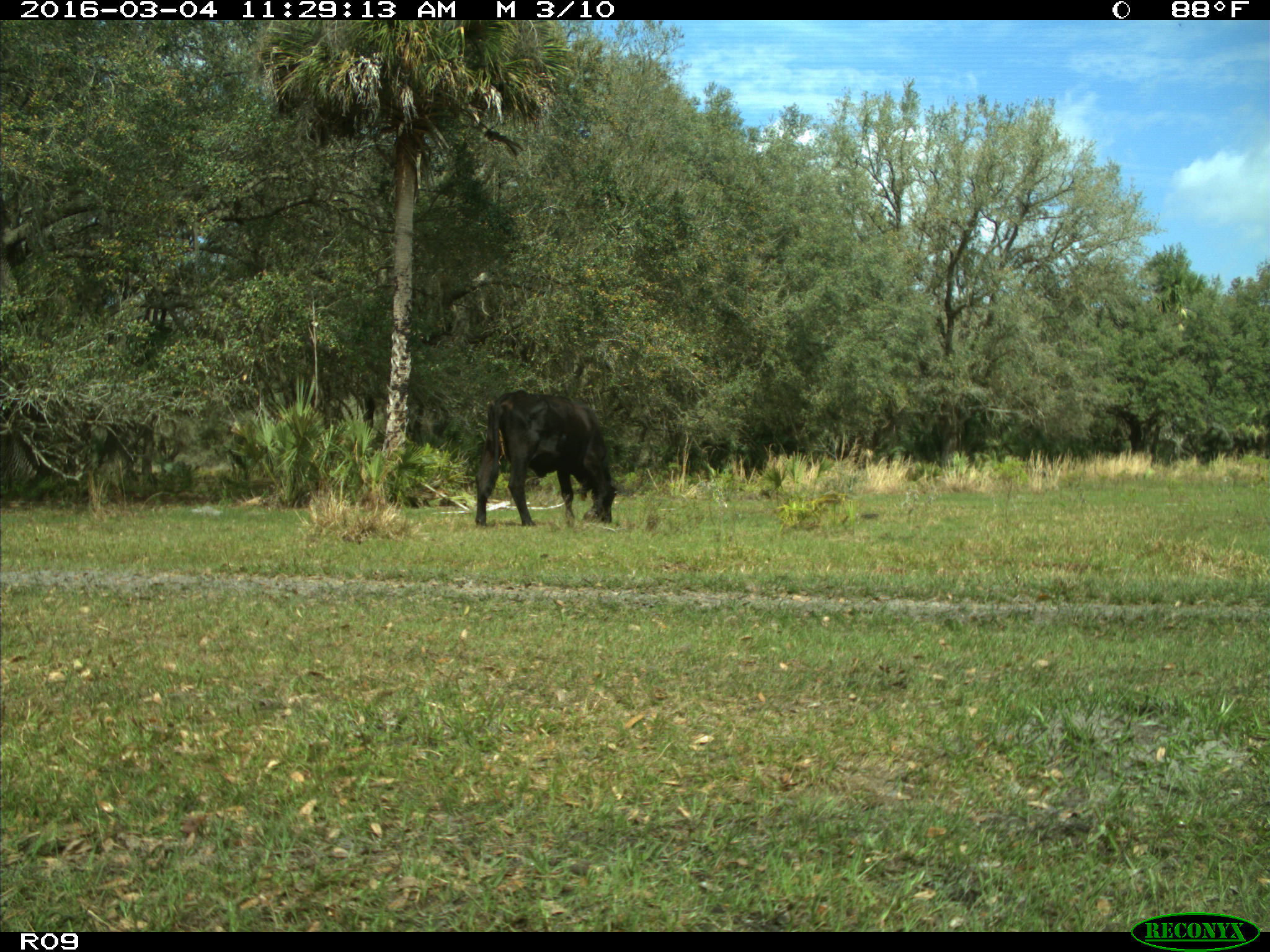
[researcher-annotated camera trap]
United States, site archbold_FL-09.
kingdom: Animalia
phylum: Chordata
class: Mammalia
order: Artiodactyla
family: Bovidae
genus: Bos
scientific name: Bos taurus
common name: domestic cow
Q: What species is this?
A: Bos taurus (domestic cow).